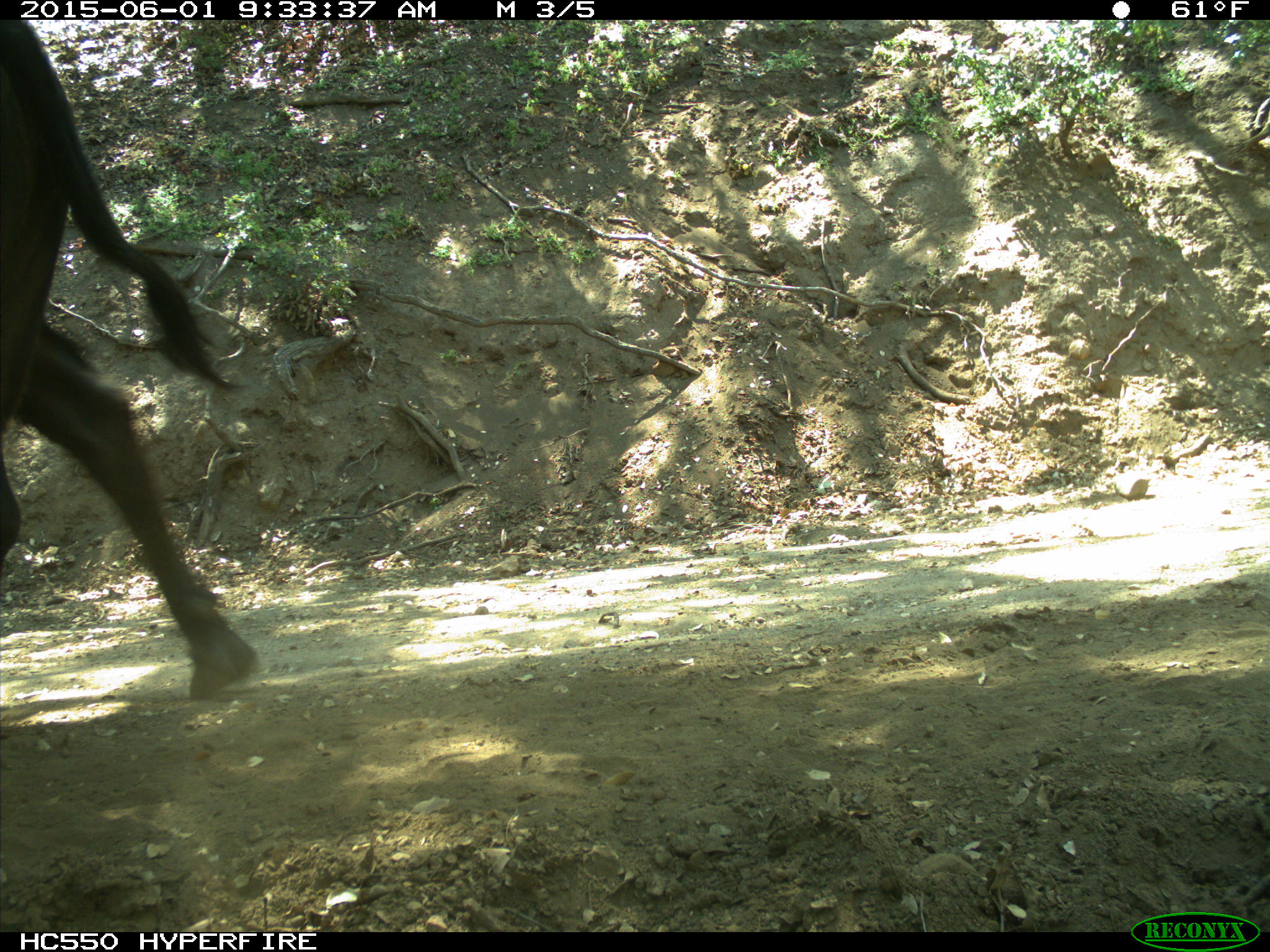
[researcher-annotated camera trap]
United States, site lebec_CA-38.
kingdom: Animalia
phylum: Chordata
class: Mammalia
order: Artiodactyla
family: Bovidae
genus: Bos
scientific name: Bos taurus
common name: domestic cow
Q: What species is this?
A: Bos taurus (domestic cow).